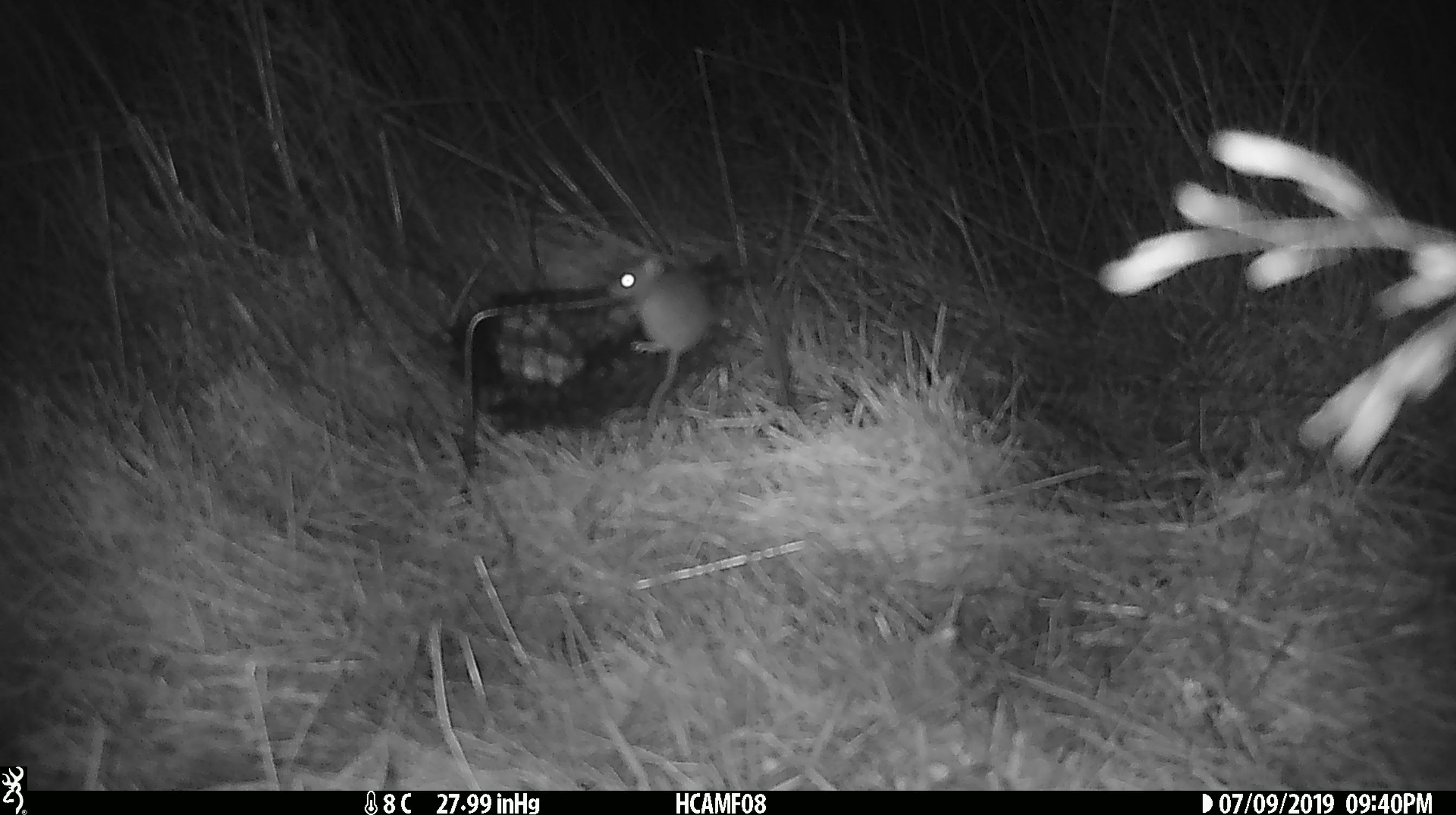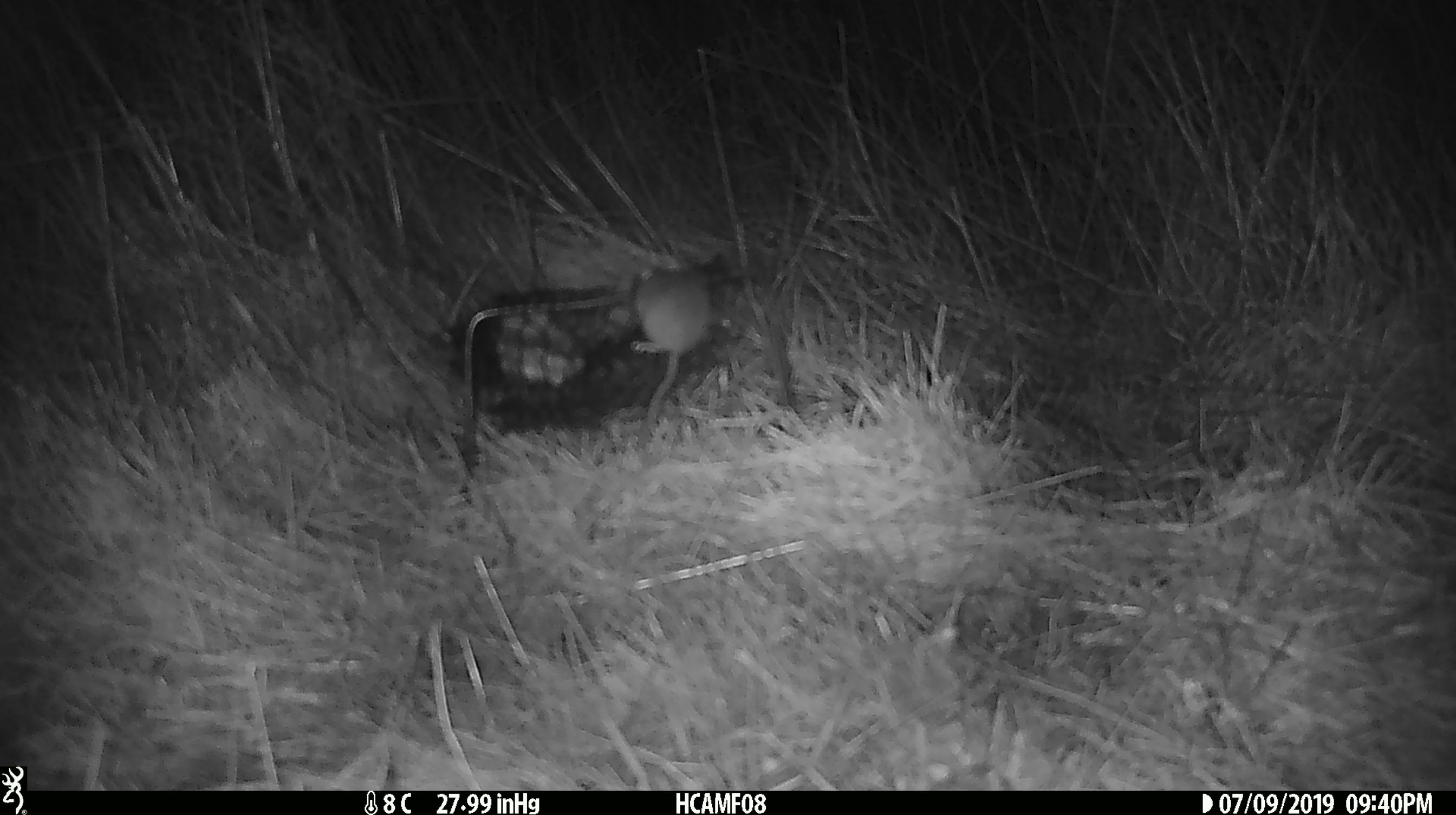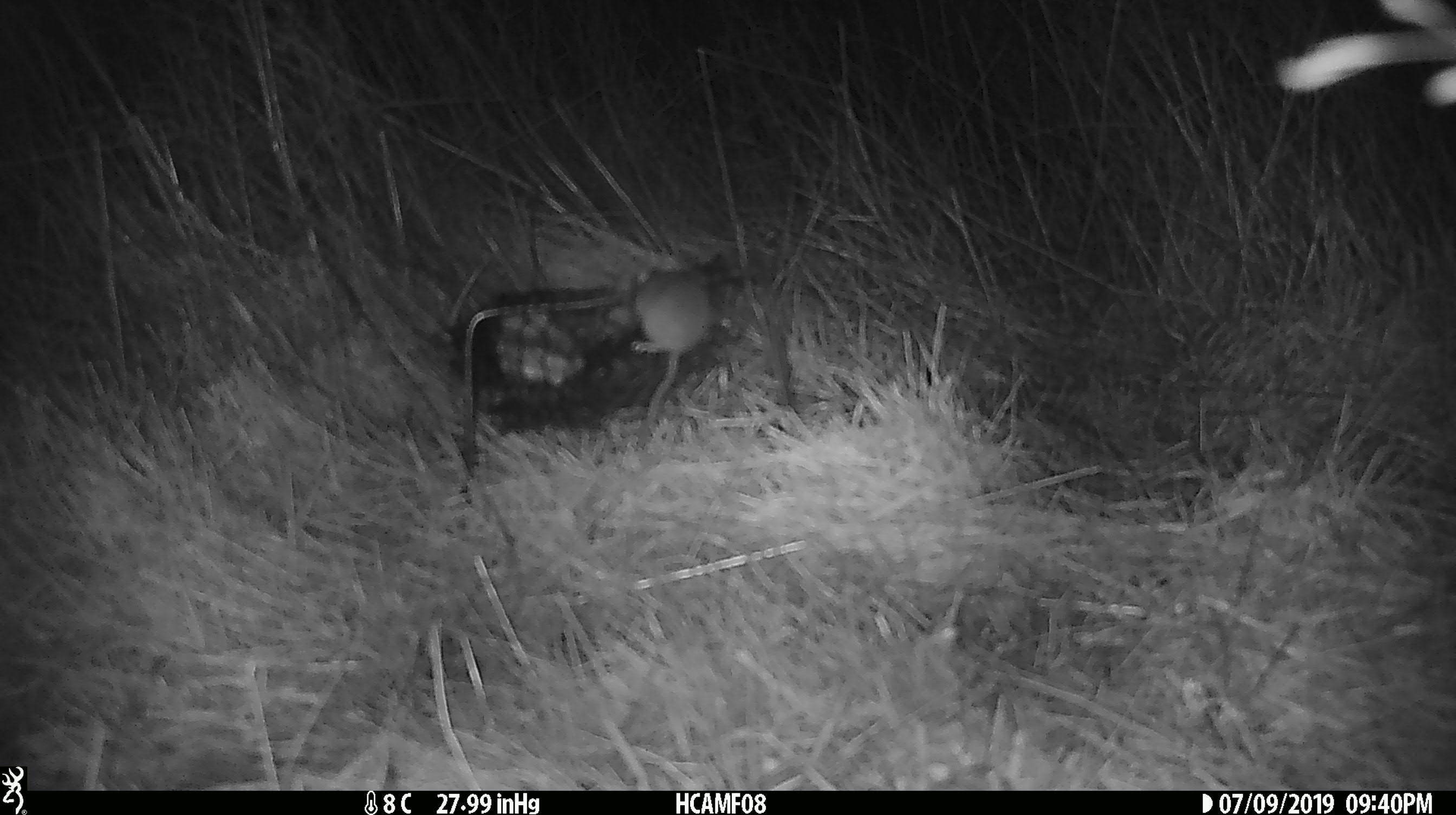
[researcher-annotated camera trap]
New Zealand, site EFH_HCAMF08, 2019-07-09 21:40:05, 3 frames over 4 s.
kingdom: Animalia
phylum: Chordata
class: Mammalia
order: Rodentia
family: Muridae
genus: Mus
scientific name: Mus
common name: mouse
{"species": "mouse (Mus)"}